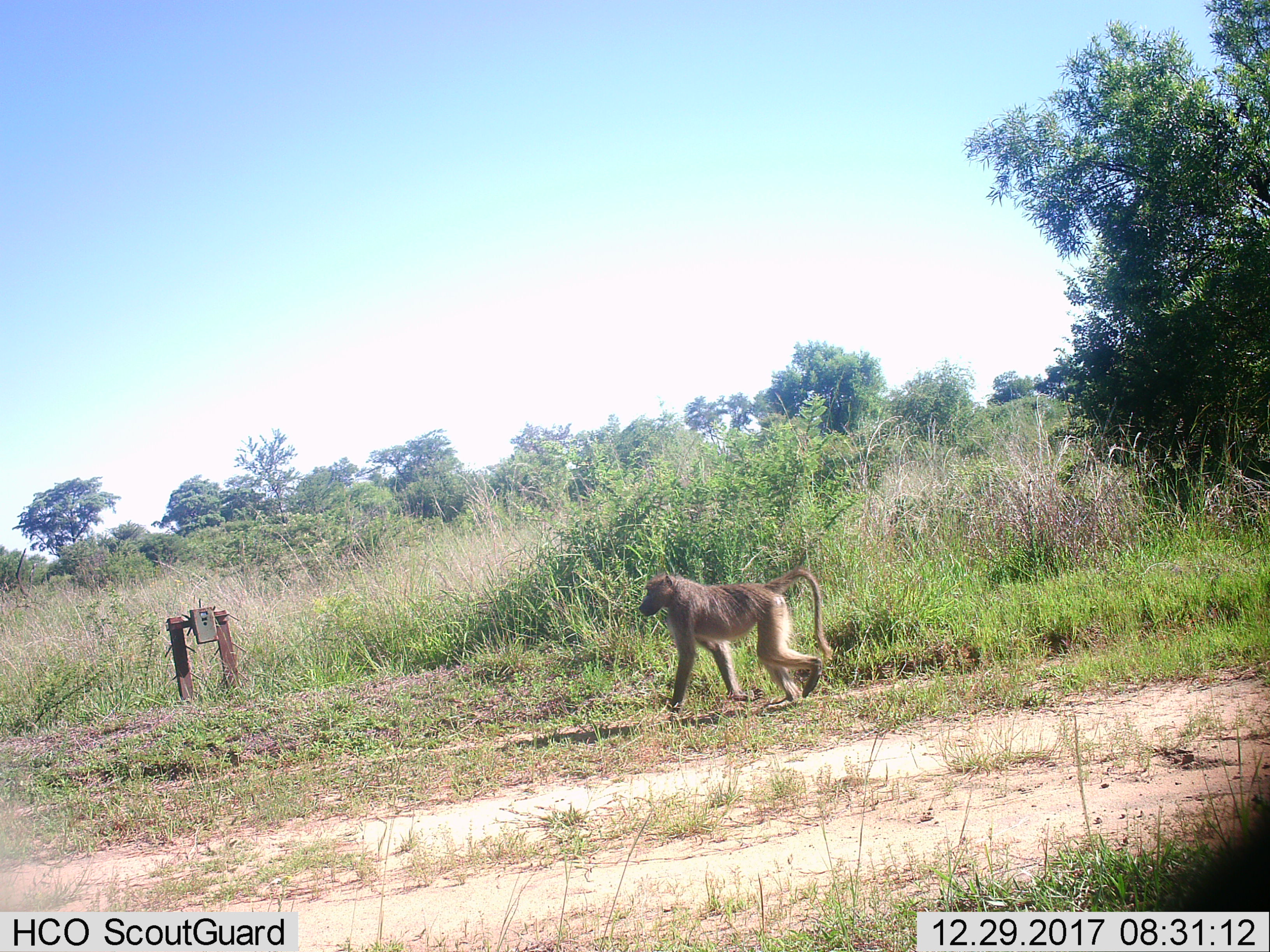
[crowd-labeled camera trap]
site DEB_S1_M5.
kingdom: Animalia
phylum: Chordata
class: Mammalia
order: Primates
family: Cercopithecidae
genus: Papio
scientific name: Papio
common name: baboon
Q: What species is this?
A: Baboon (Papio).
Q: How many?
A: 1.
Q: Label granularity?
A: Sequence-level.